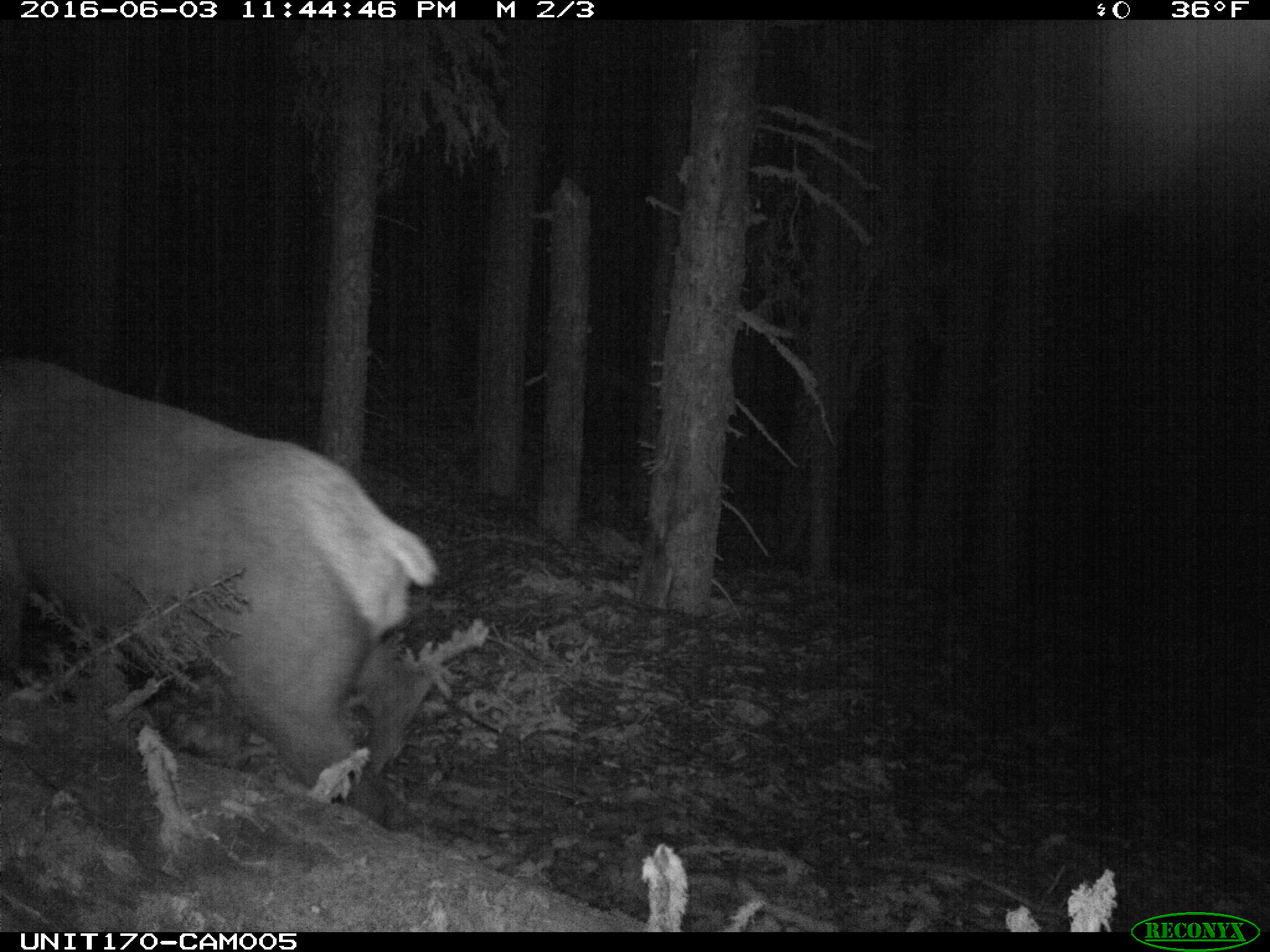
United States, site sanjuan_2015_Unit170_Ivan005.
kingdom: Animalia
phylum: Chordata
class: Mammalia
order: Artiodactyla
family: Cervidae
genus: Cervus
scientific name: Cervus elaphus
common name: red deer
Cervus elaphus (red deer).